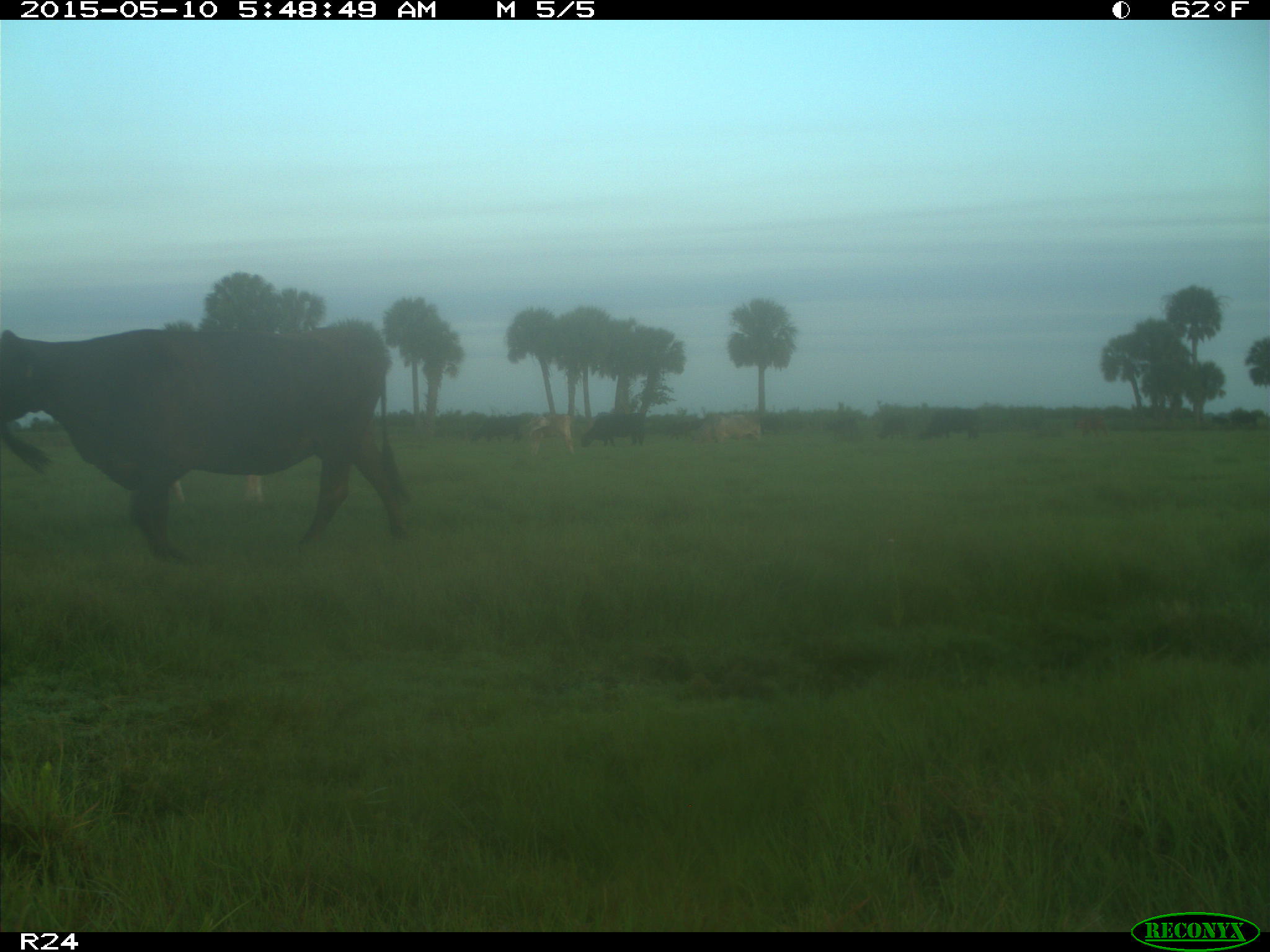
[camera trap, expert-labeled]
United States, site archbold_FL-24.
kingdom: Animalia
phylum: Chordata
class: Mammalia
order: Artiodactyla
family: Bovidae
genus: Bos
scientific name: Bos taurus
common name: domestic cow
Bos taurus (domestic cow).